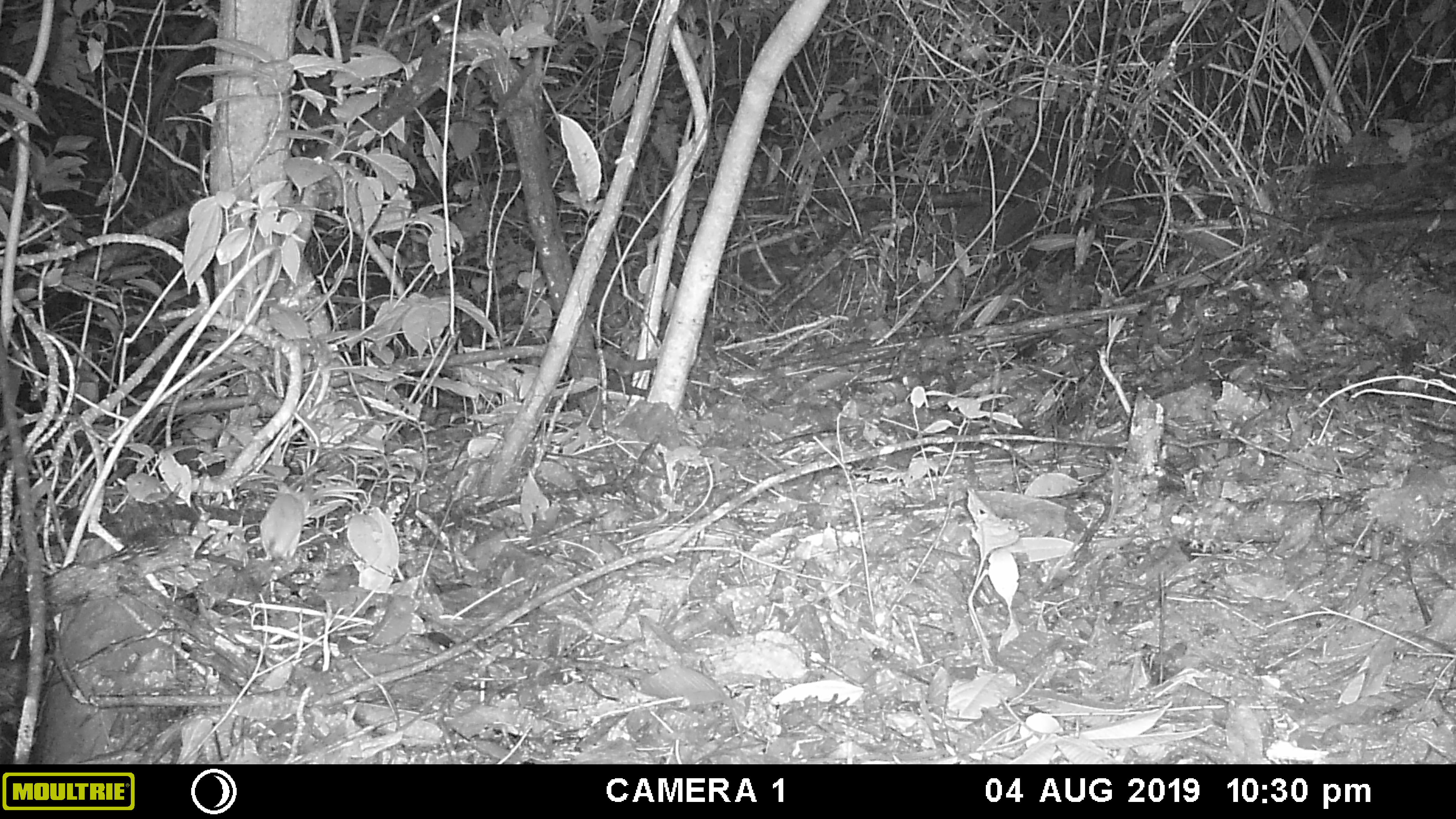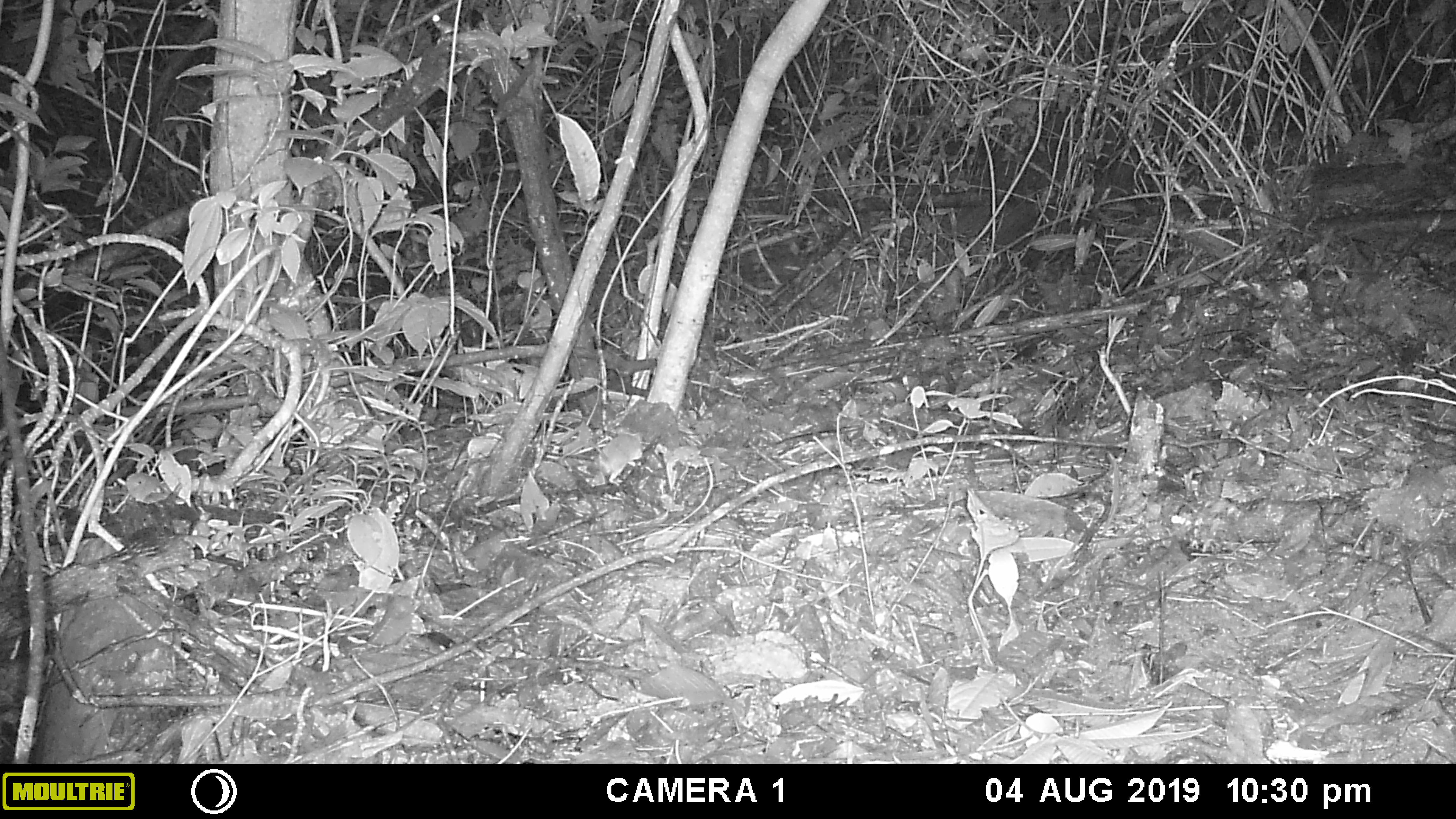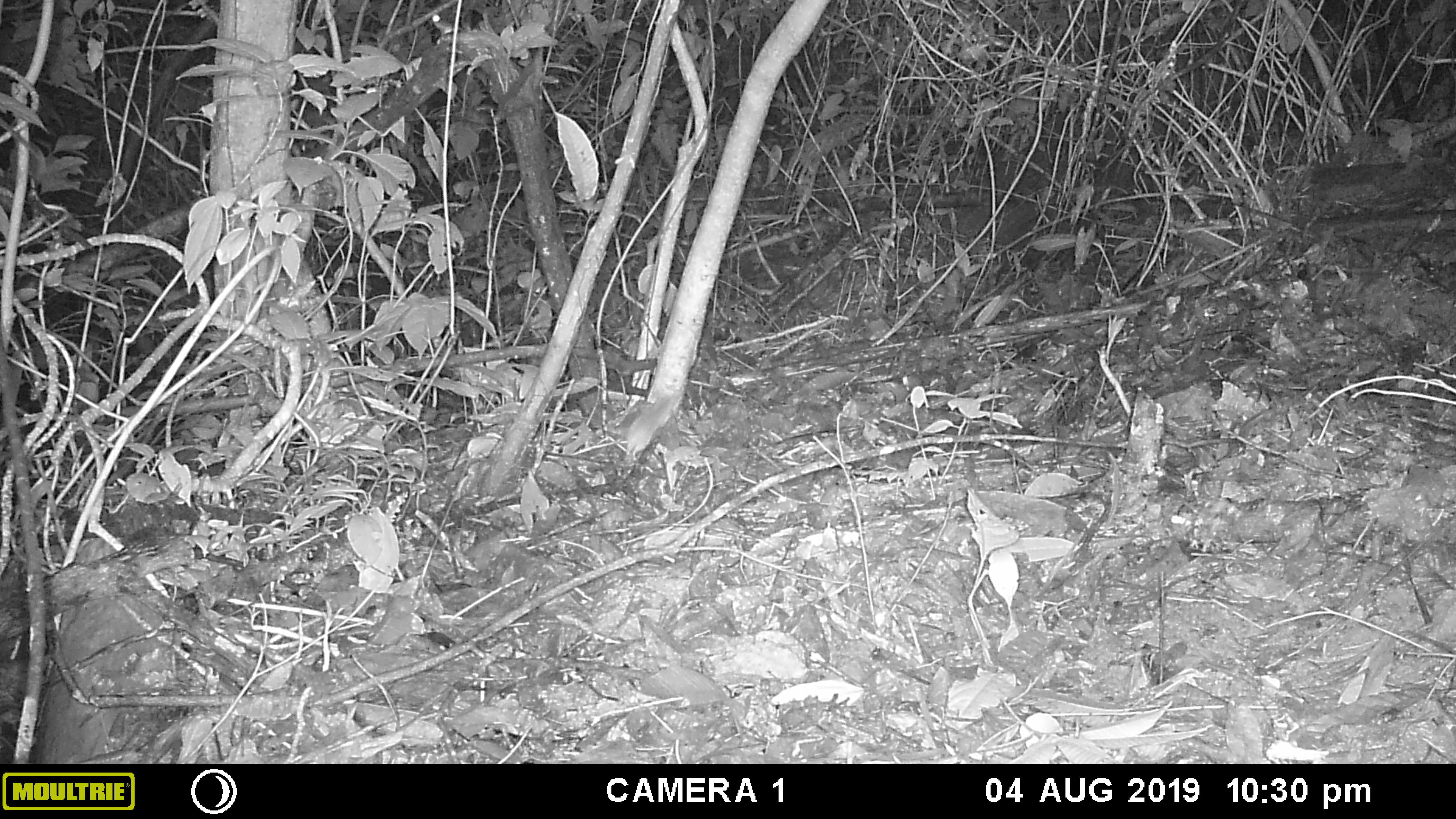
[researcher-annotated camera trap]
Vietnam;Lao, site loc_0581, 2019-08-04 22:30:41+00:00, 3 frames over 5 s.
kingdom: Animalia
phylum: Chordata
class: Mammalia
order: Rodentia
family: Muridae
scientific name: Muridae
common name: old-world mice and rats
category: unidentified murid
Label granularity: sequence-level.